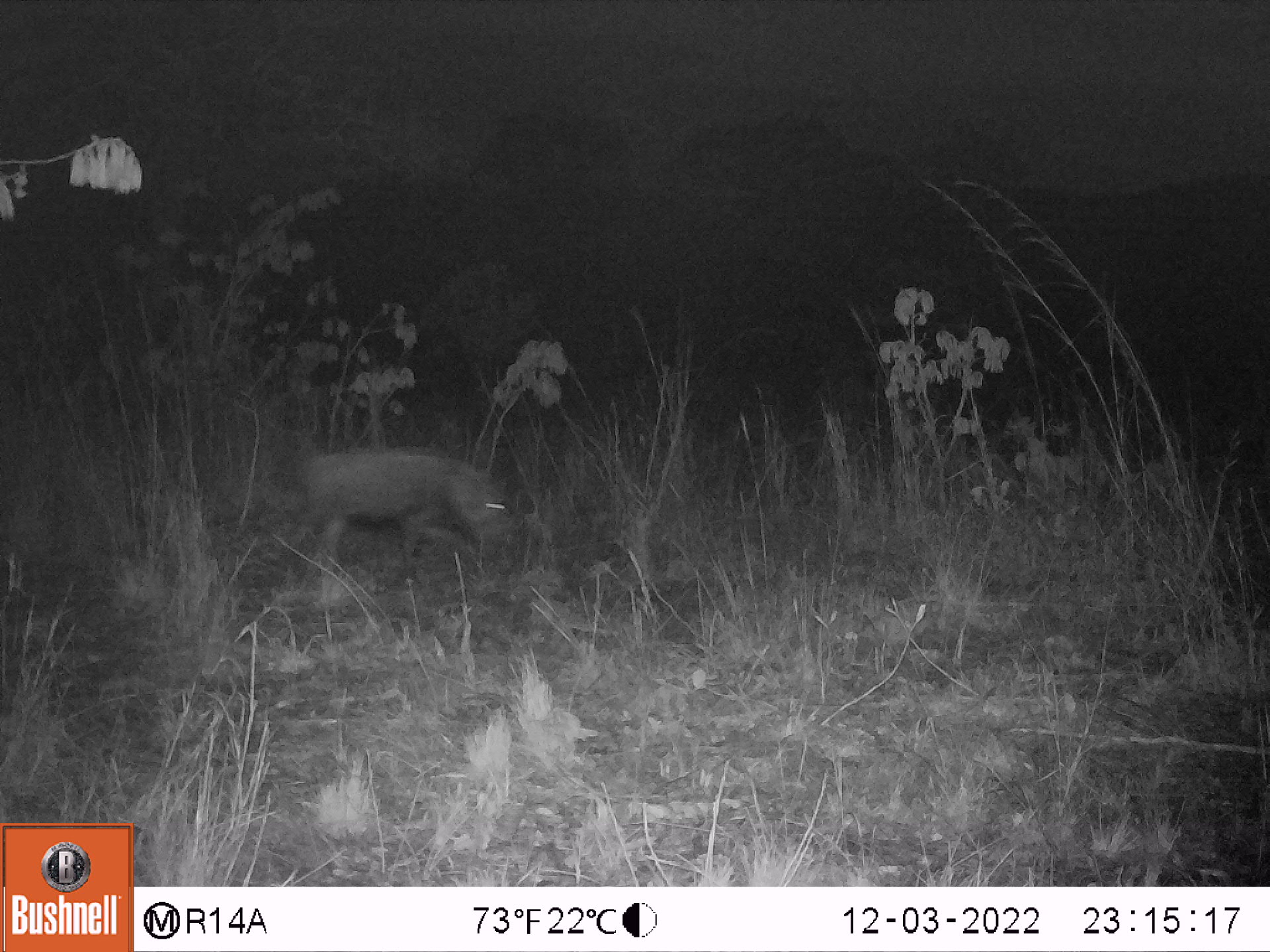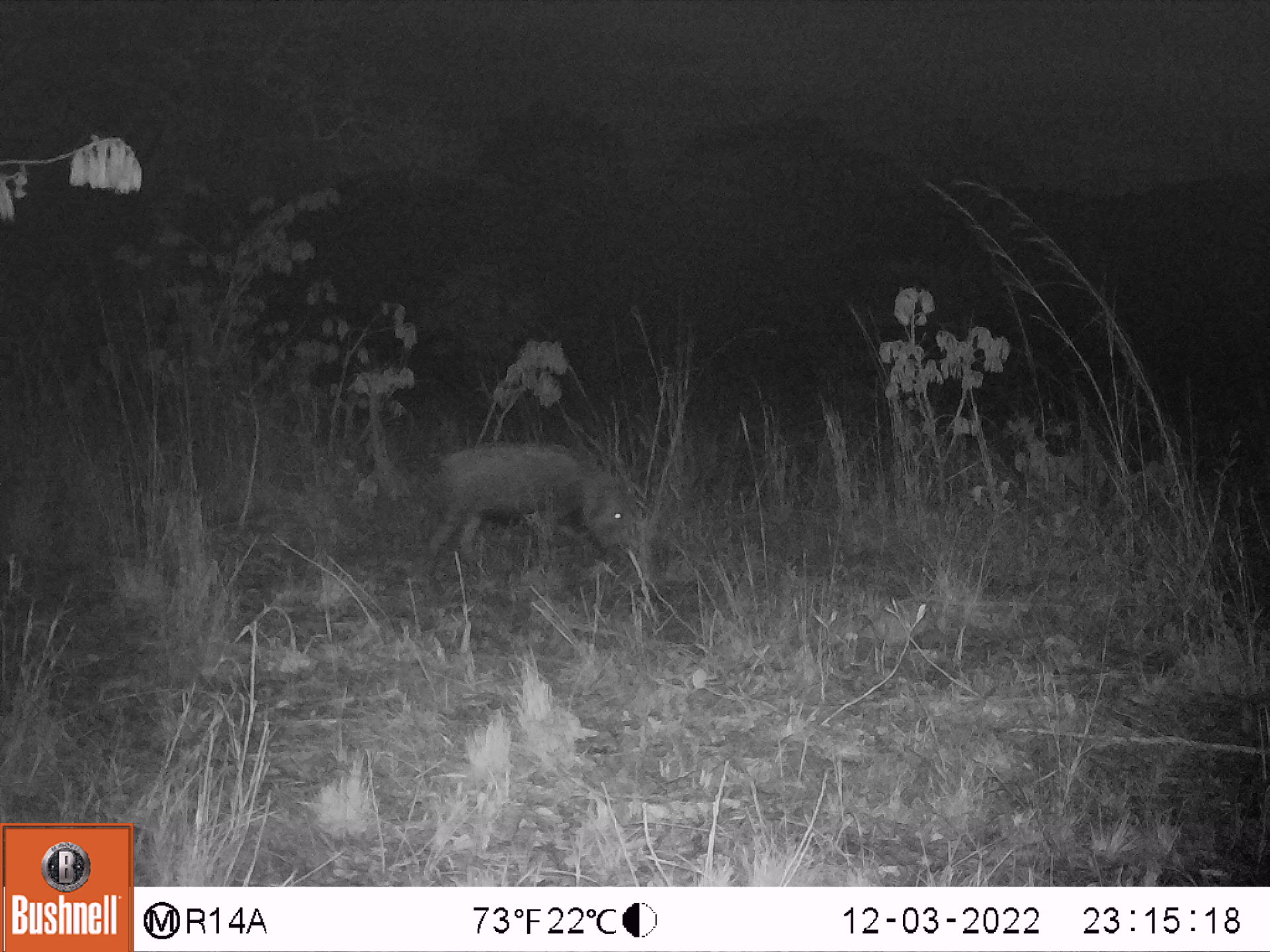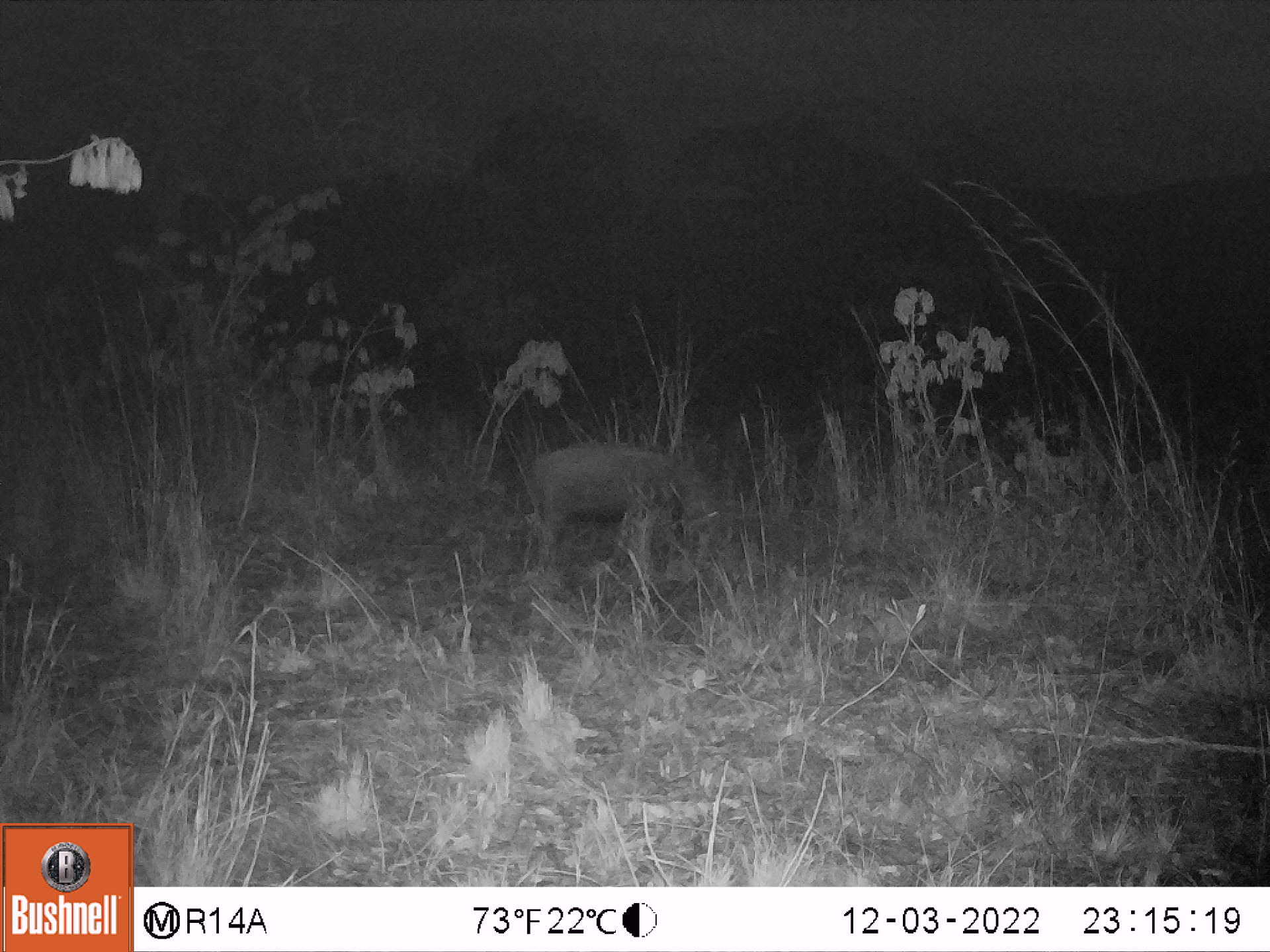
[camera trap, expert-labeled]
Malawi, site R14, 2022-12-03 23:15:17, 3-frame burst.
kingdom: Animalia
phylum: Chordata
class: Mammalia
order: Artiodactyla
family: Suidae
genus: Potamochoerus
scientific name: Potamochoerus larvatus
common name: bushpig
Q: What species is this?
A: Bushpig (Potamochoerus larvatus).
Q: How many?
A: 1.